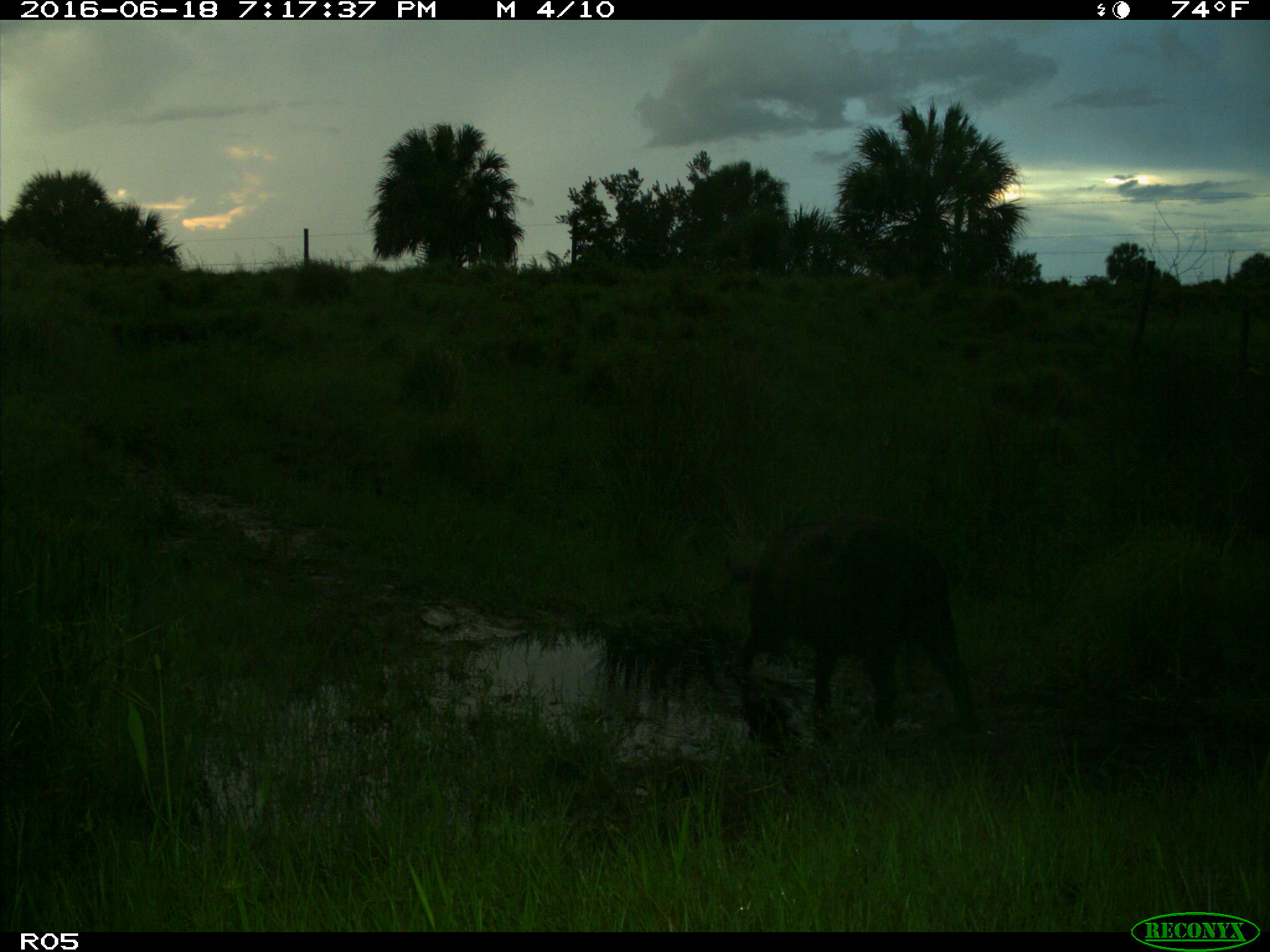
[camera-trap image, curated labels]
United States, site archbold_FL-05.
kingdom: Animalia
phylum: Chordata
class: Mammalia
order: Artiodactyla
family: Suidae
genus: Sus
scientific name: Sus scrofa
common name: wild boar